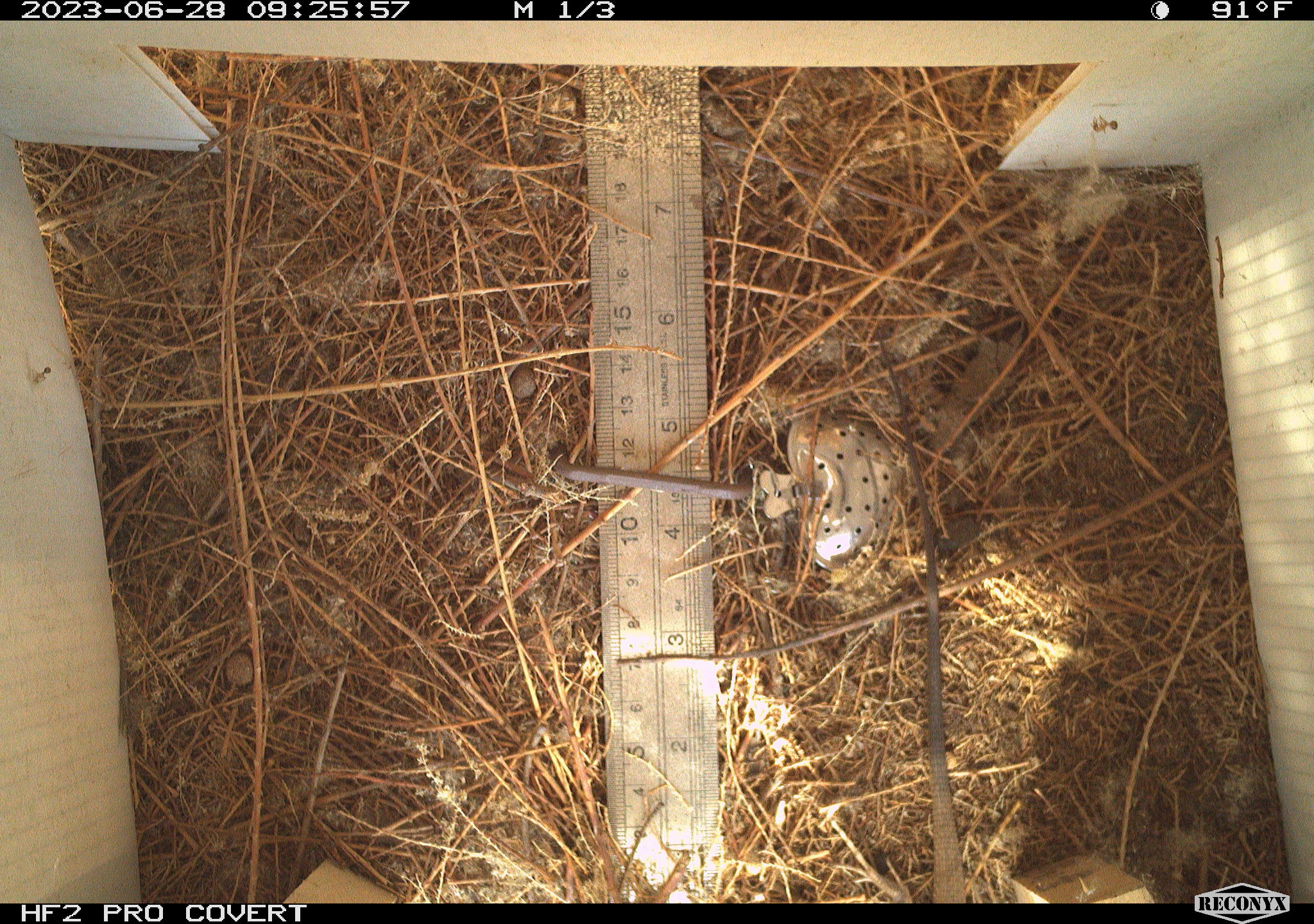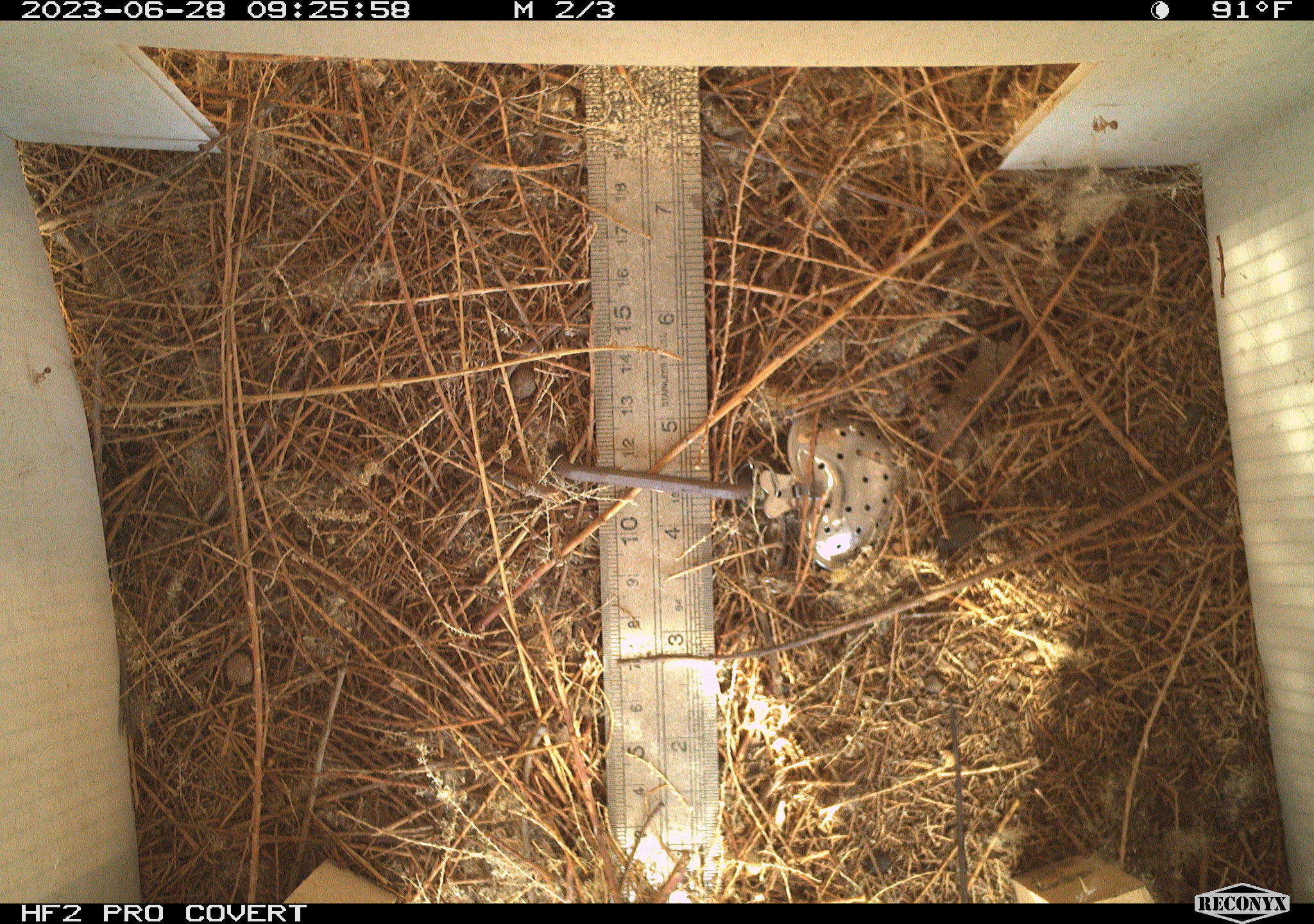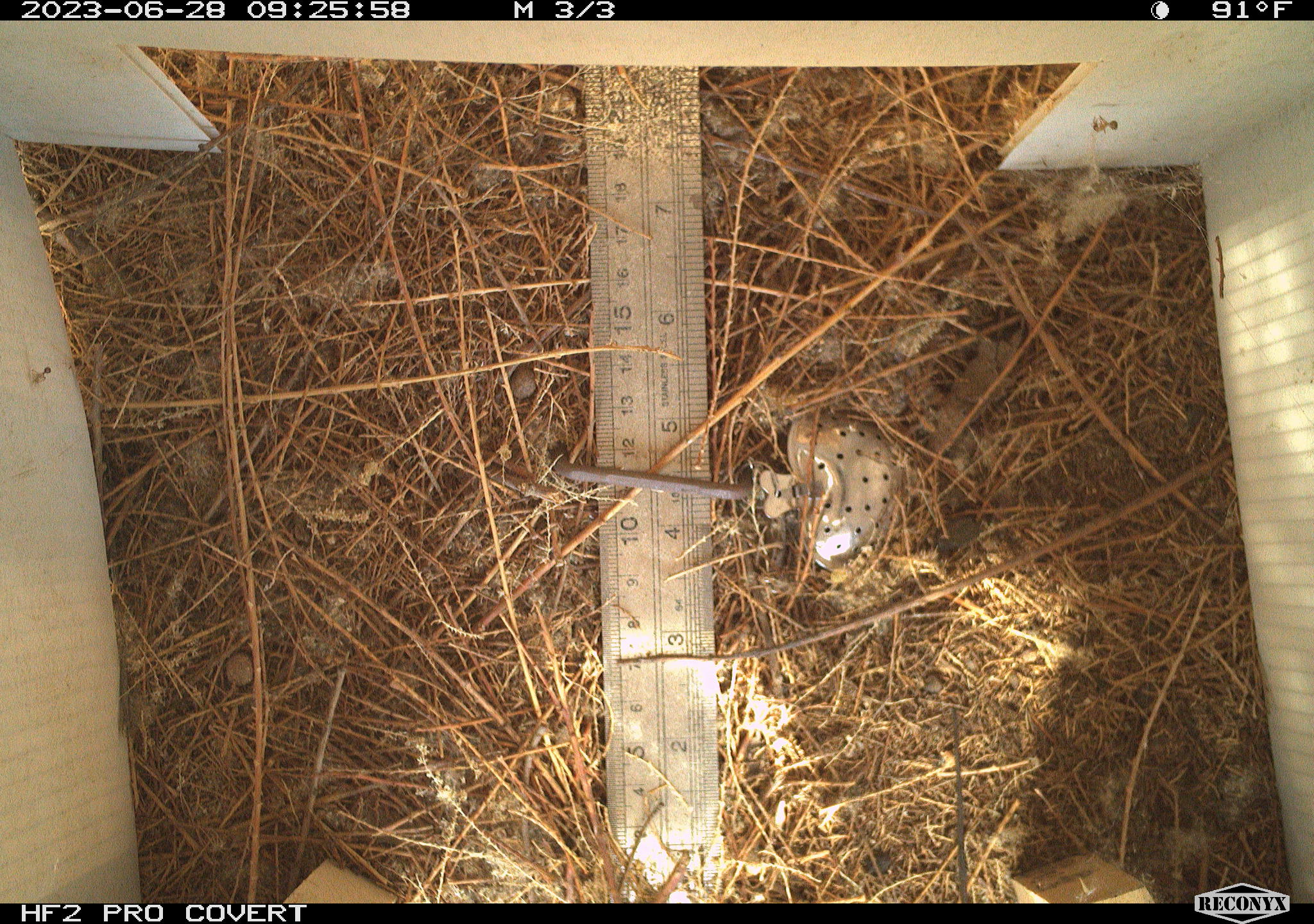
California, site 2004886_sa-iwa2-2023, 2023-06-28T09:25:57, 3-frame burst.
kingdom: Animalia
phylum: Chordata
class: Reptilia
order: Squamata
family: Teiidae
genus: Aspidoscelis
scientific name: Aspidoscelis tigris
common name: western whiptail